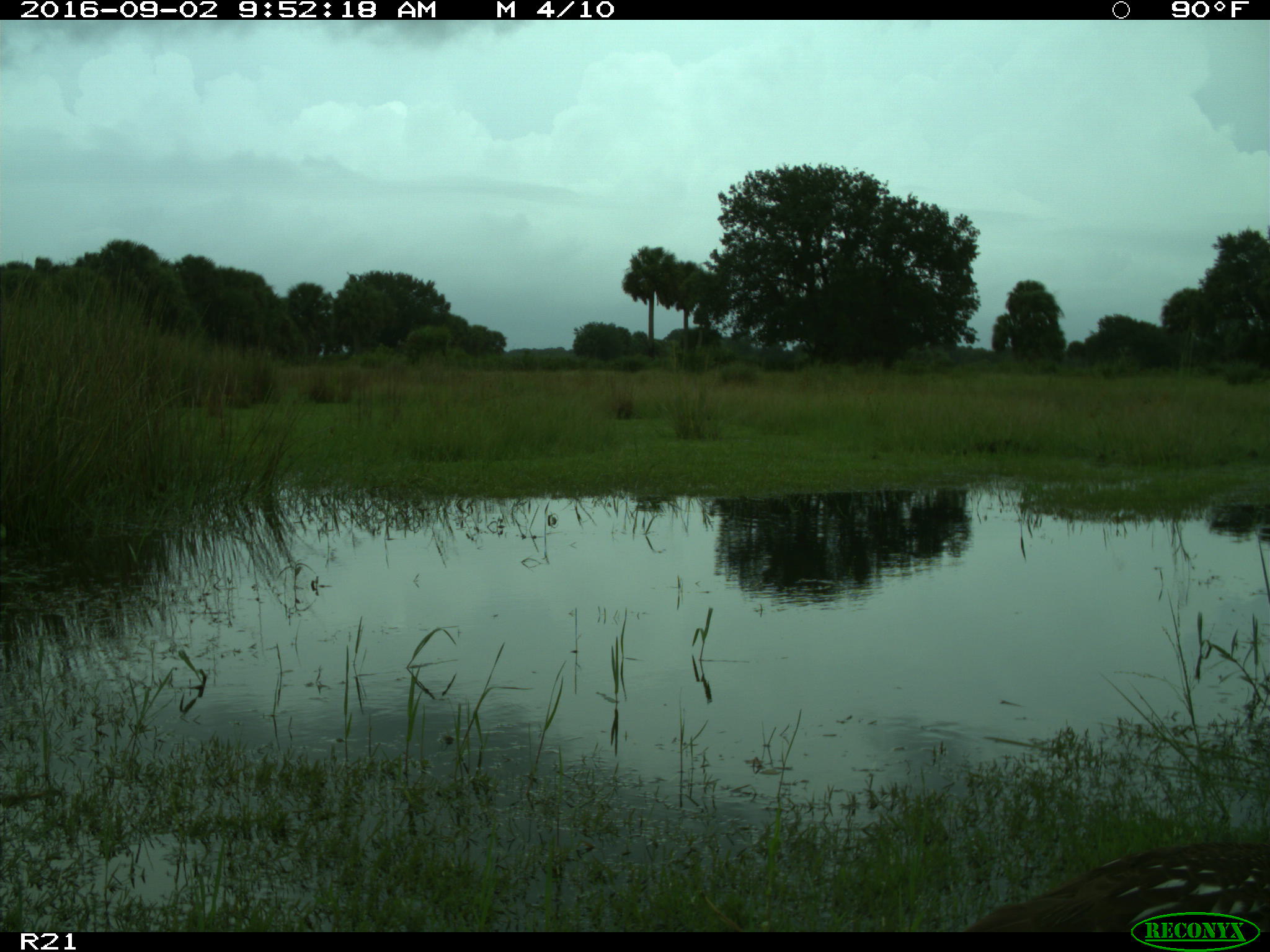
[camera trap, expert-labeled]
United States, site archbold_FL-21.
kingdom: Animalia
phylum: Chordata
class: Aves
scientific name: Aves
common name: birds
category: unidentified bird